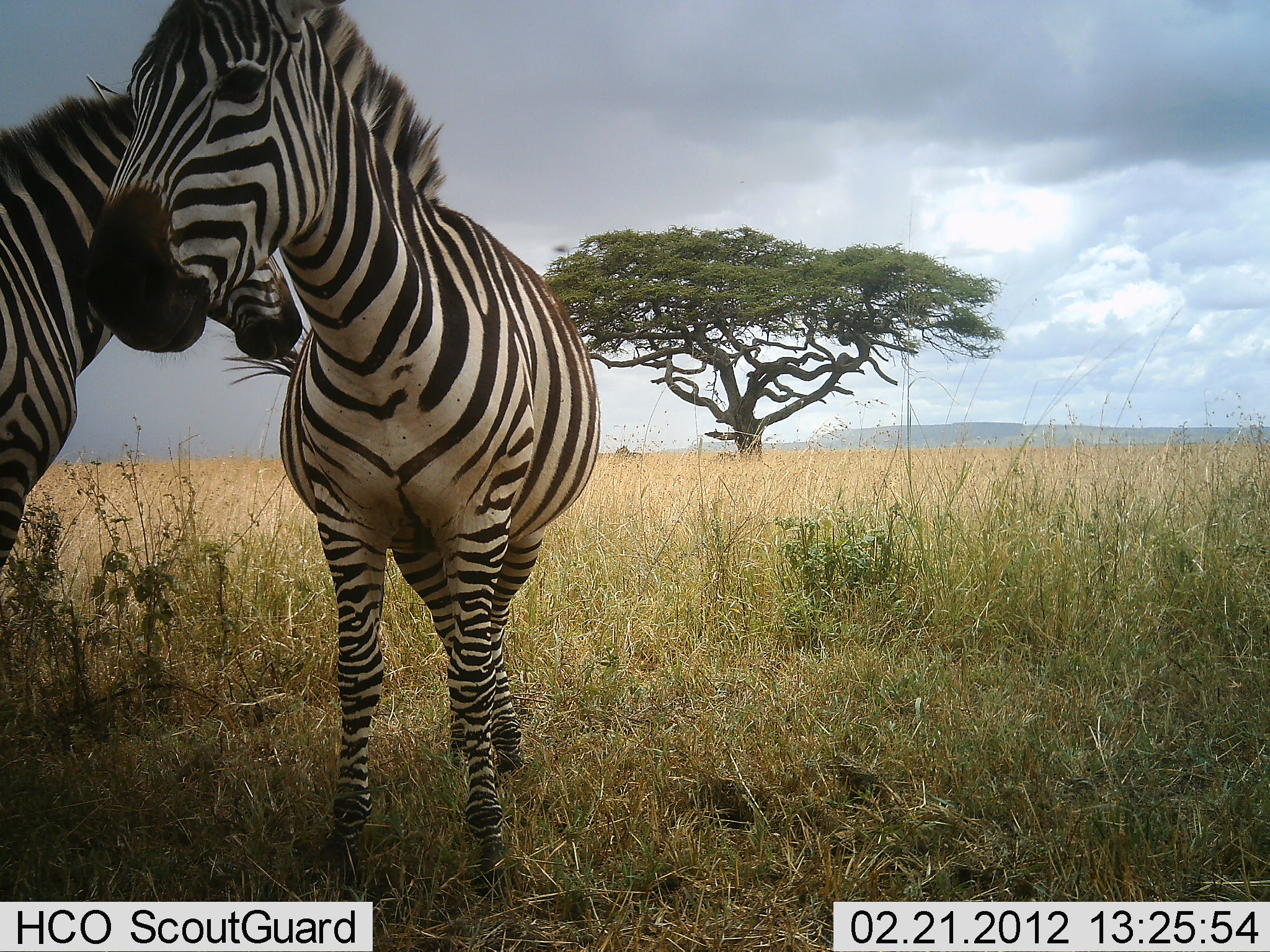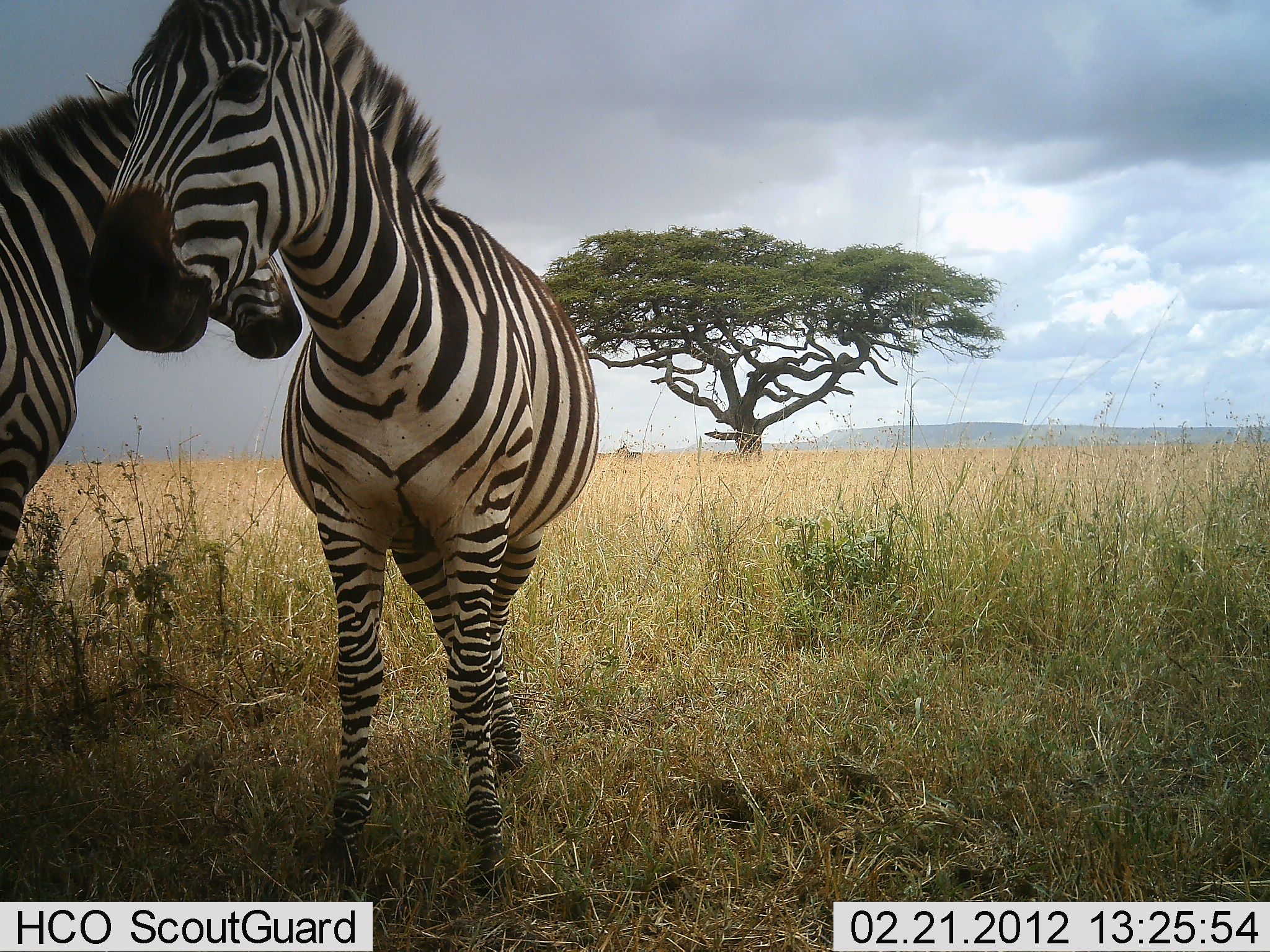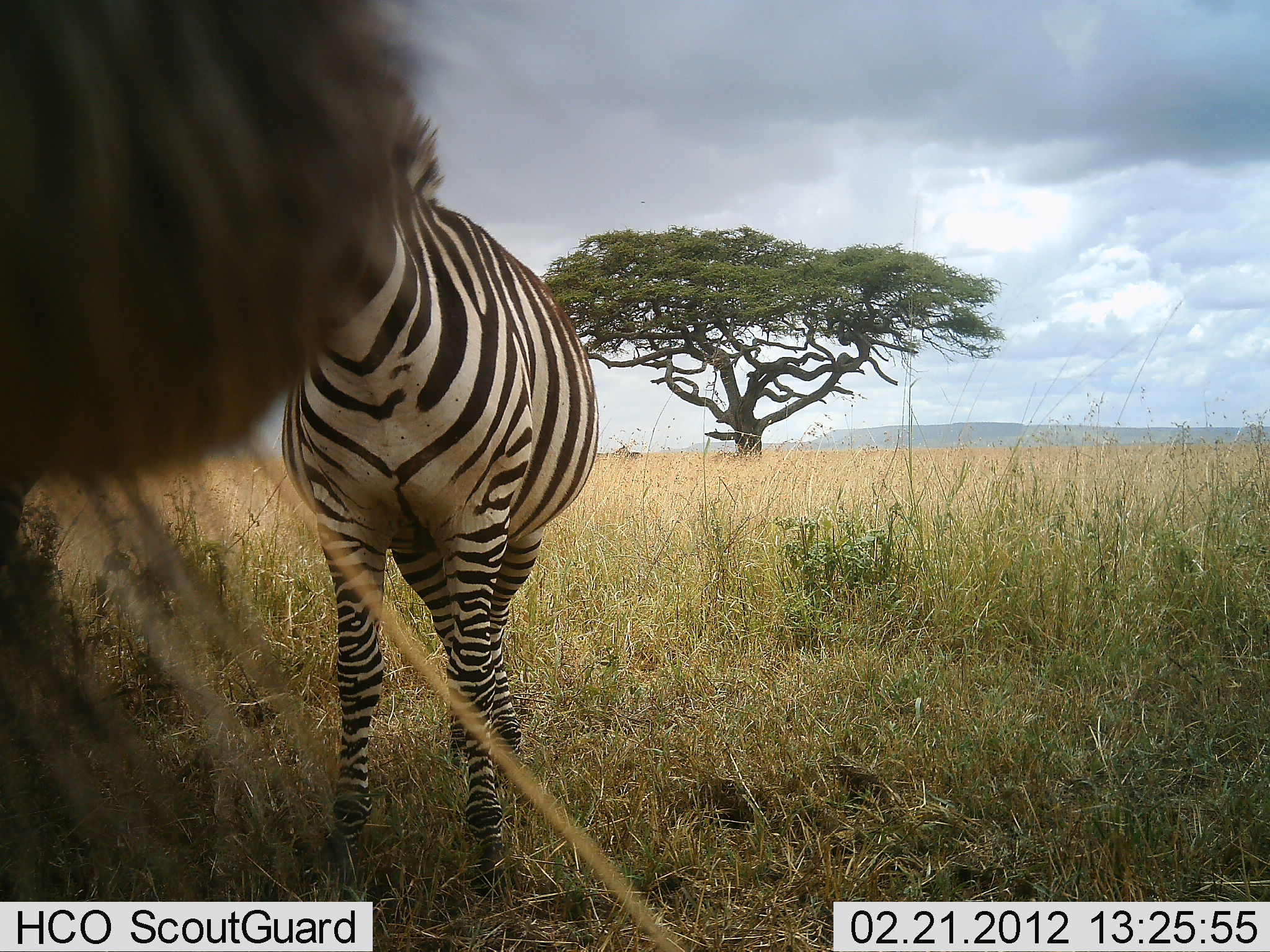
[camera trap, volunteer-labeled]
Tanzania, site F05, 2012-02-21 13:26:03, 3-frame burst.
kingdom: Animalia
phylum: Chordata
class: Mammalia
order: Perissodactyla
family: Equidae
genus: Equus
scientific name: Equus quagga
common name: plains zebra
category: zebra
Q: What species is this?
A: Zebra (plains zebra) (Equus quagga).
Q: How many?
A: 2.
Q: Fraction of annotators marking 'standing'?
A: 84%.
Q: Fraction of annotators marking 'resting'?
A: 0%.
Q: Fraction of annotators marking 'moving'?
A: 0%.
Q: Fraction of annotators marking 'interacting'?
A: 32%.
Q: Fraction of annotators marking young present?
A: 0%.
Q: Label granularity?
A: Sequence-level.